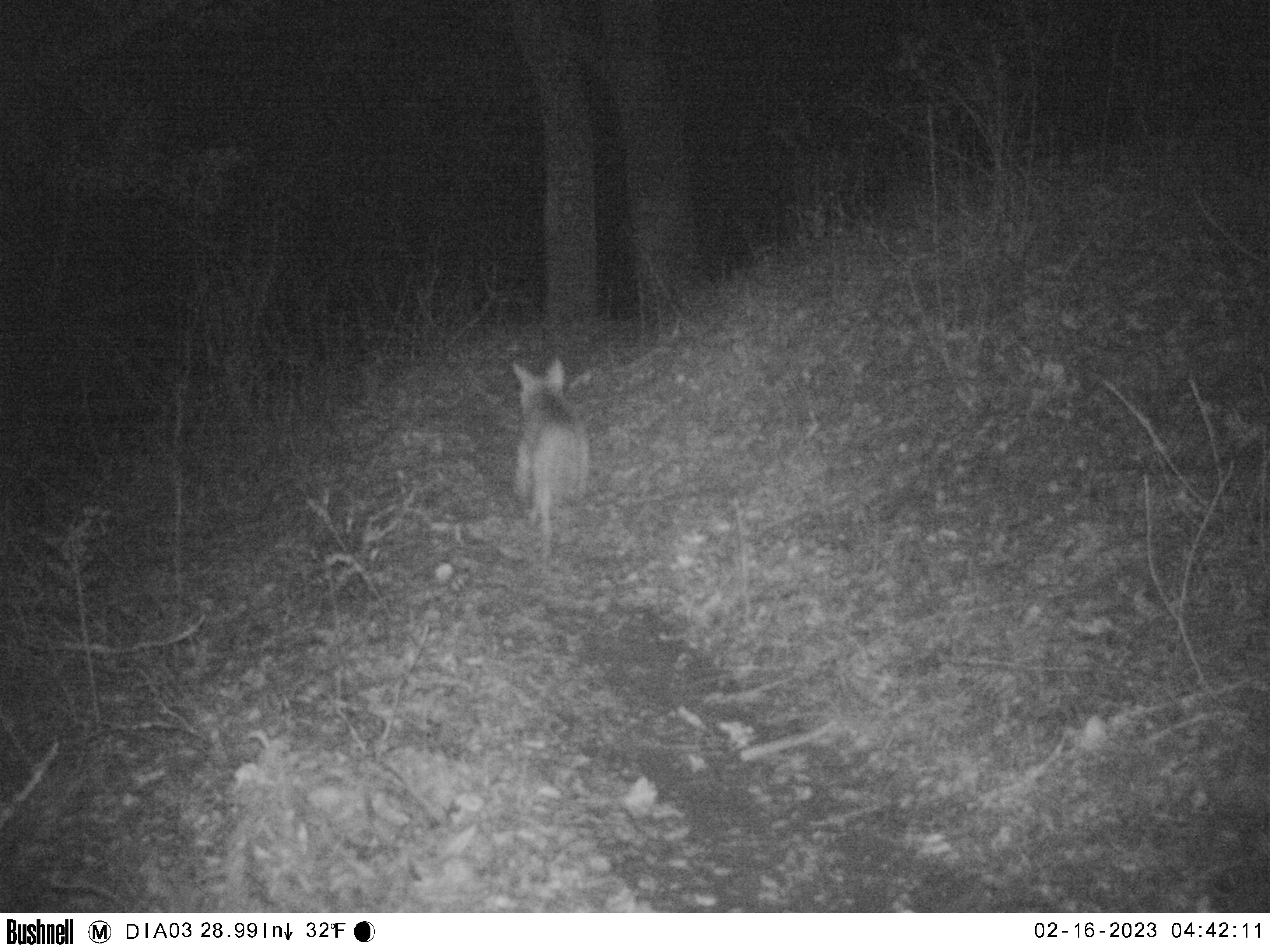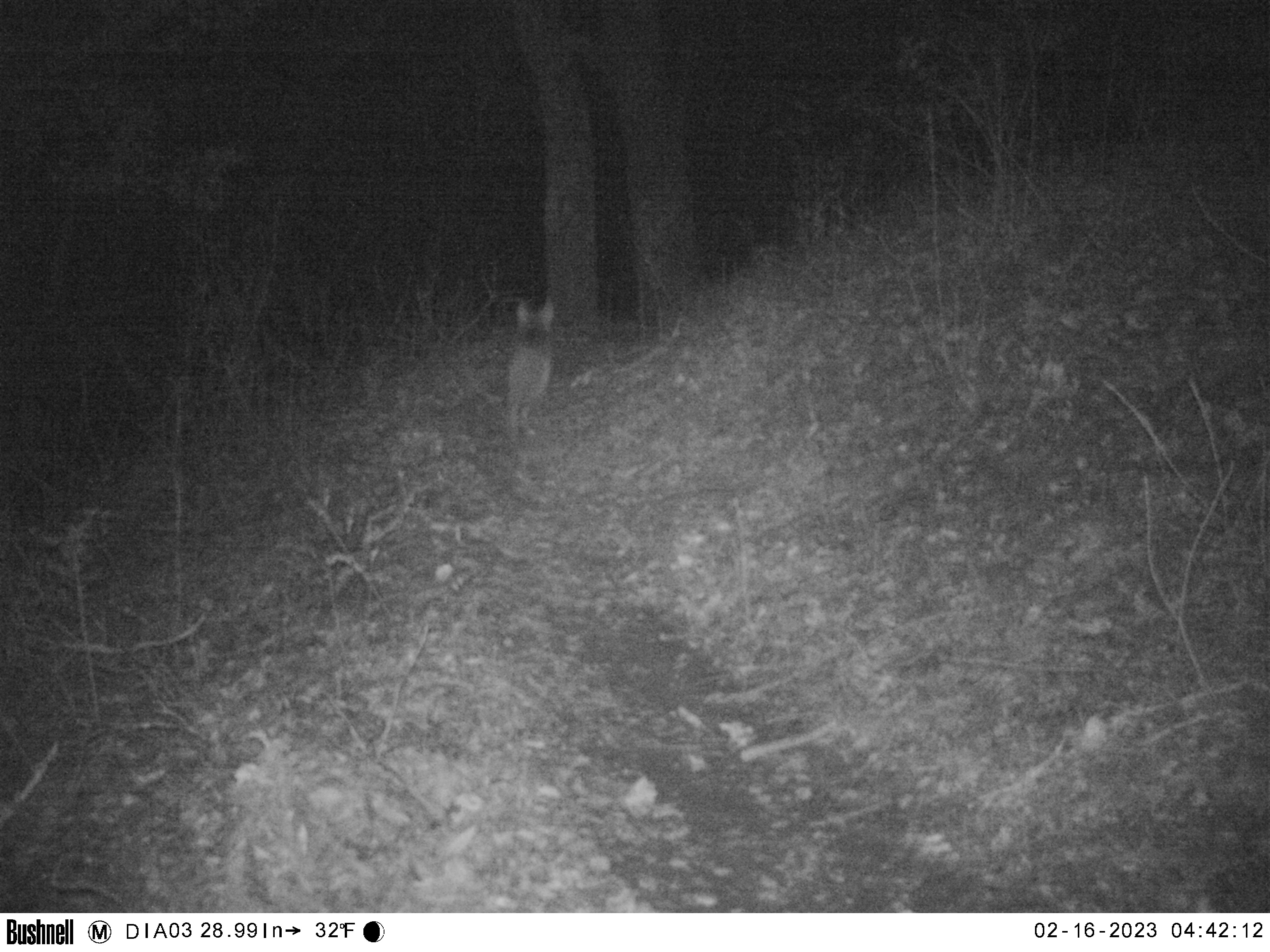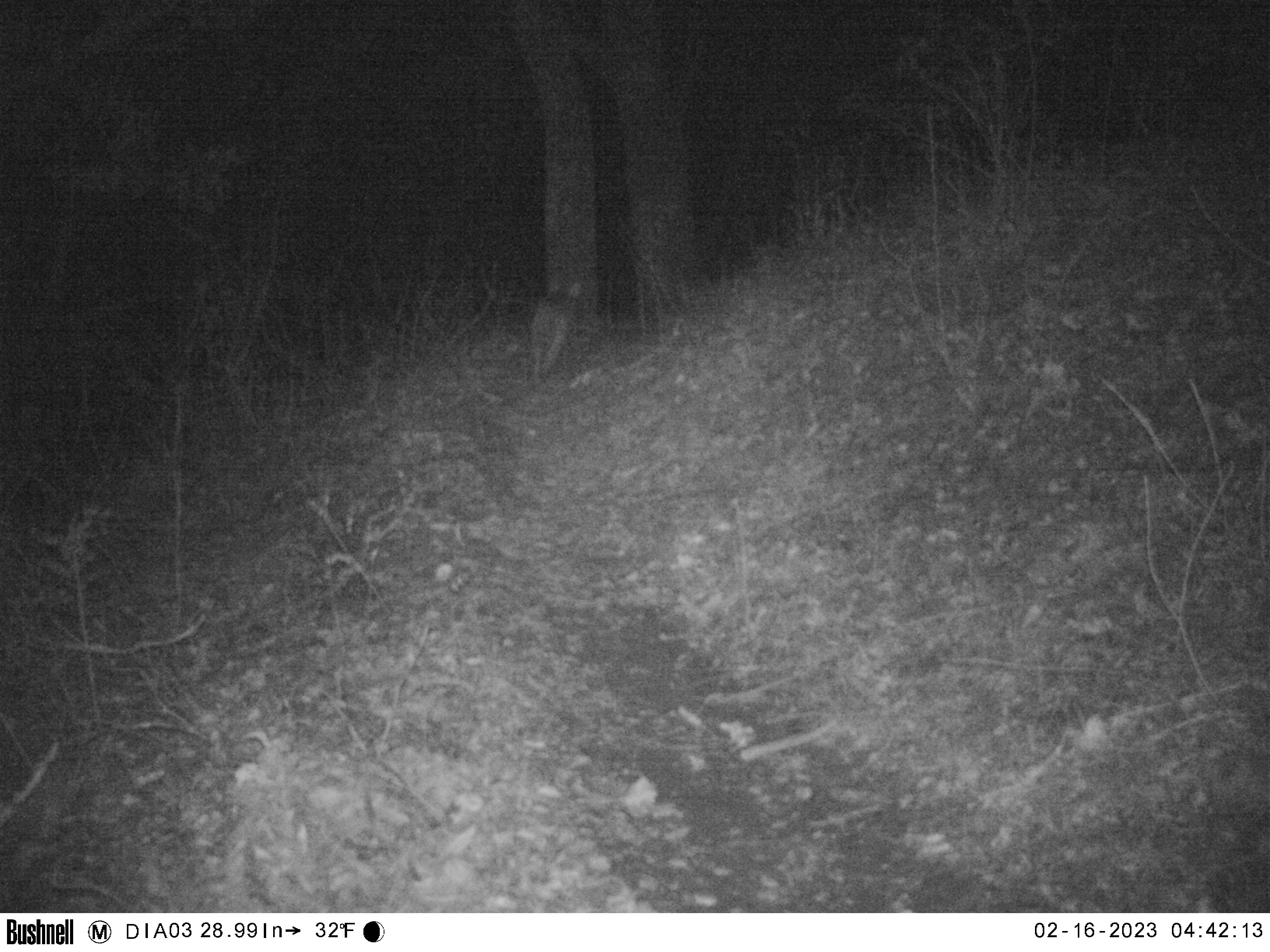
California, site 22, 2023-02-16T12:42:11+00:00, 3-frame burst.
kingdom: Animalia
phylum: Chordata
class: Mammalia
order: Carnivora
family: Canidae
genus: Canis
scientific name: Canis latrans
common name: coyote